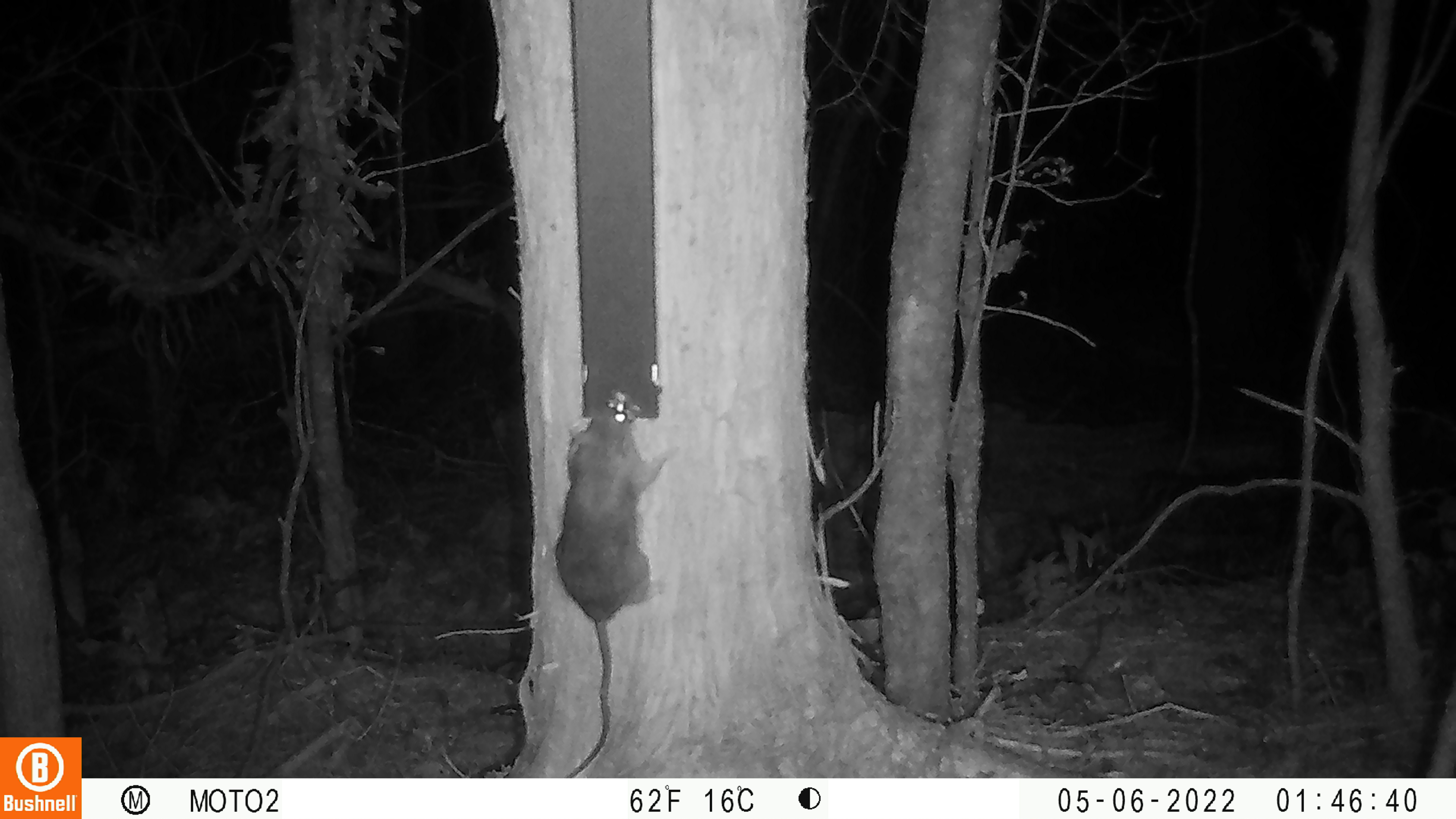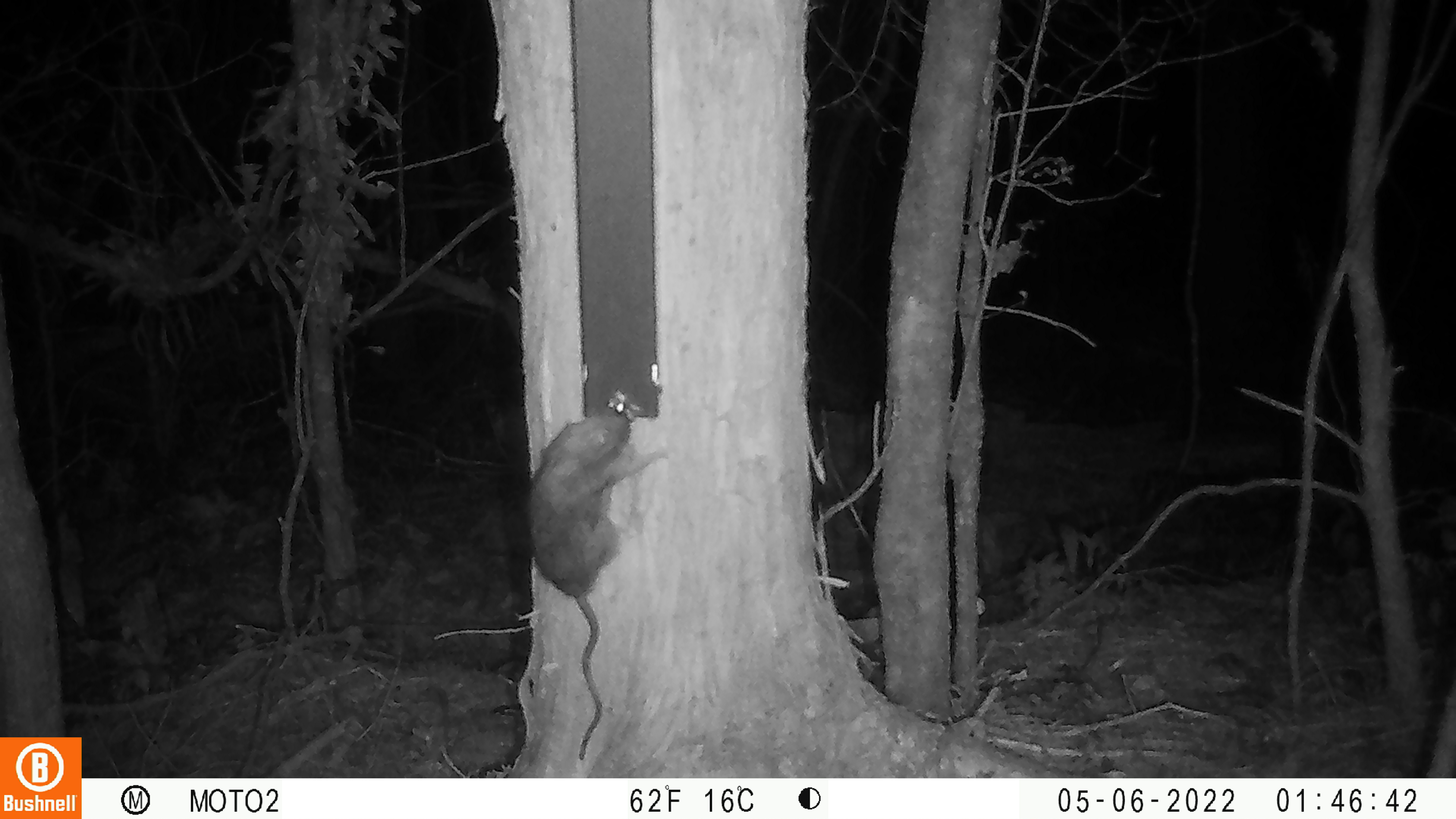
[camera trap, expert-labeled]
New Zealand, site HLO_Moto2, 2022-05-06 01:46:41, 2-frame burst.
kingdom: Animalia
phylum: Chordata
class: Mammalia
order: Rodentia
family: Muridae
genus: Rattus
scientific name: Rattus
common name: rat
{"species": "rat (Rattus)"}